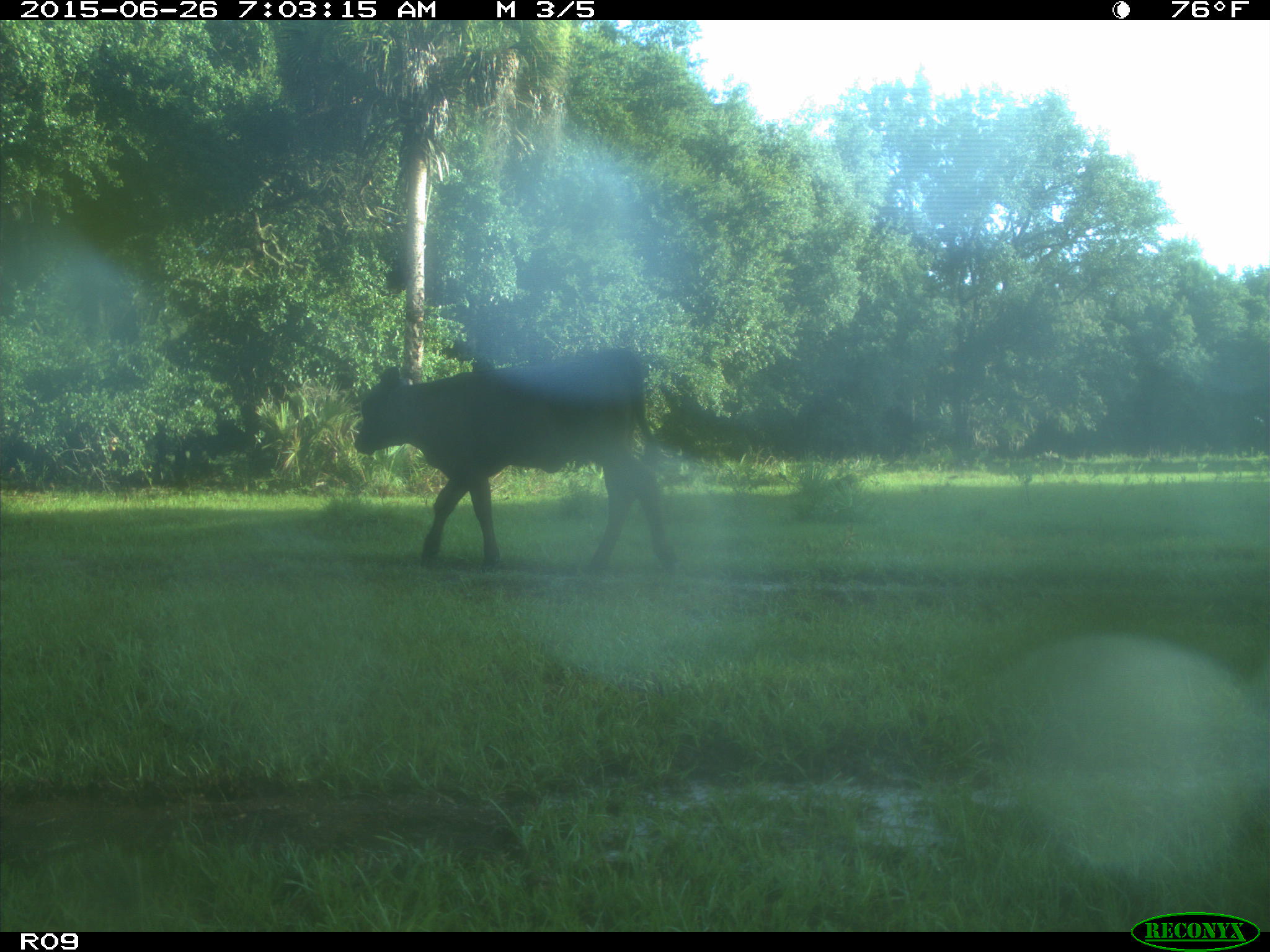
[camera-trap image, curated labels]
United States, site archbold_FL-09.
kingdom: Animalia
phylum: Chordata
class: Mammalia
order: Artiodactyla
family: Bovidae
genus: Bos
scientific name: Bos taurus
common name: domestic cow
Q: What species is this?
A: Bos taurus (domestic cow).